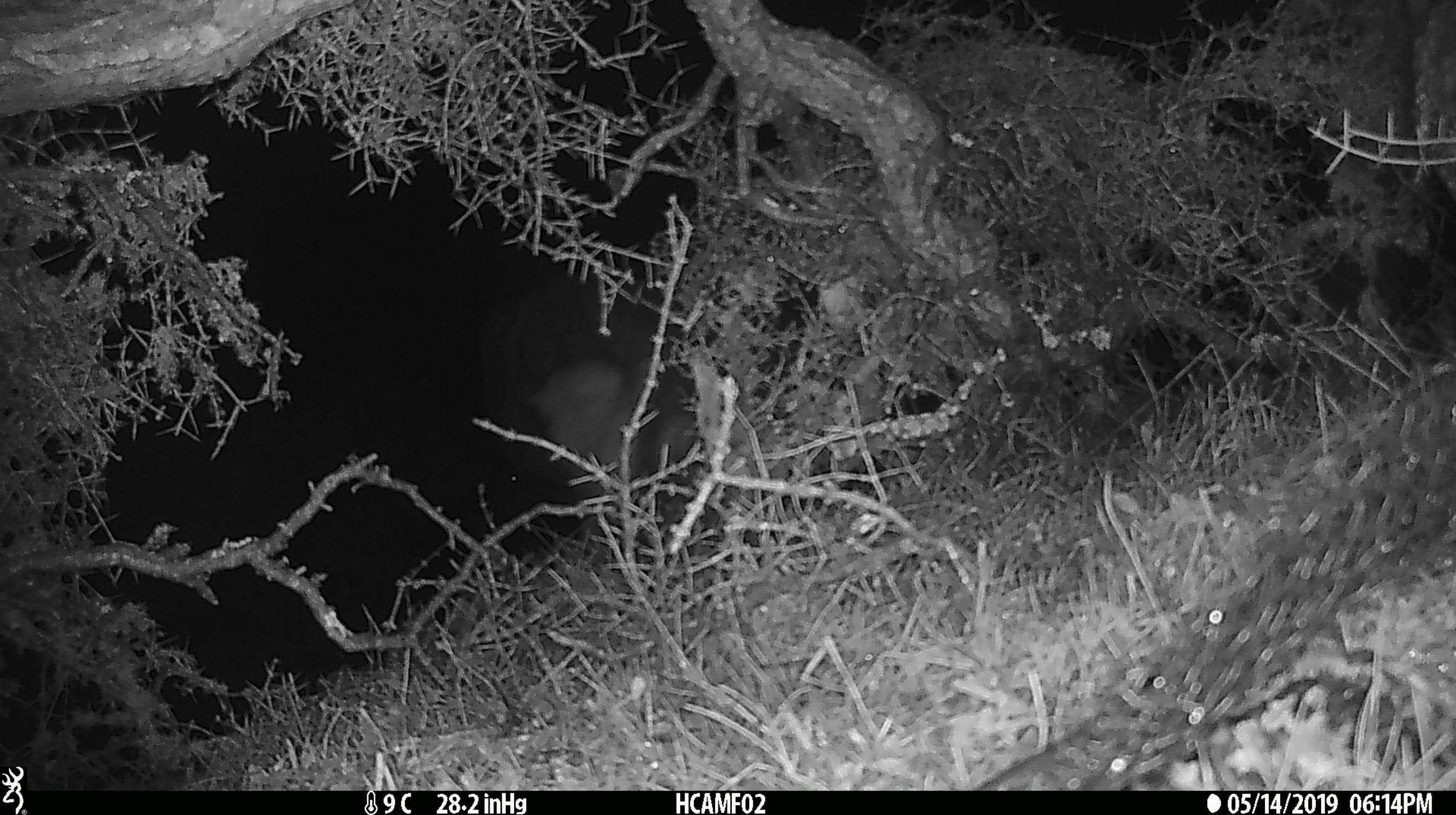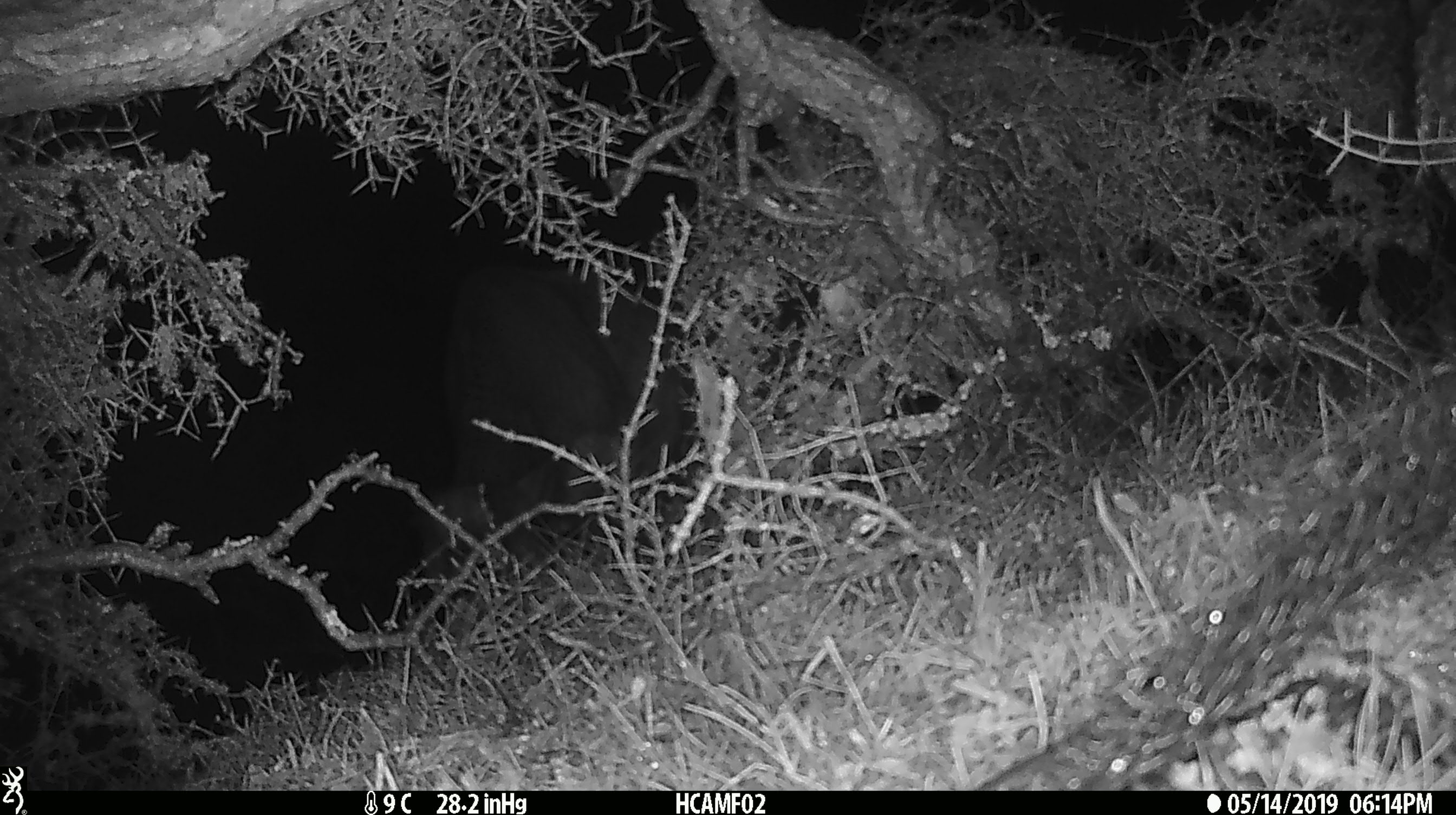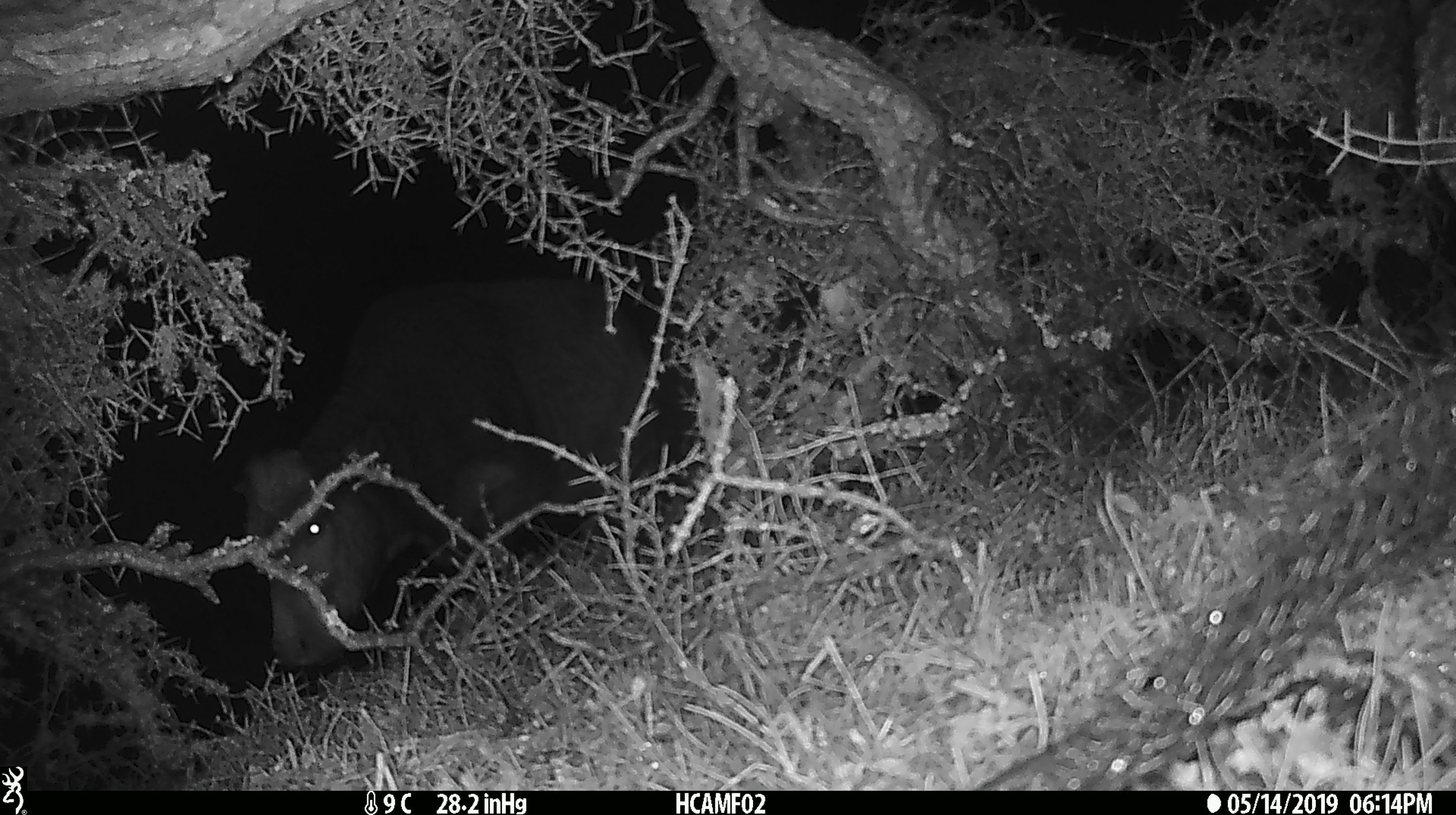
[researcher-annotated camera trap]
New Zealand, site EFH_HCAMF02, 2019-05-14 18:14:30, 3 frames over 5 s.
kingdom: Animalia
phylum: Chordata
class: Mammalia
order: Artiodactyla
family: Bovidae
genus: Bos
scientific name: Bos taurus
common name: domestic cow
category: cow